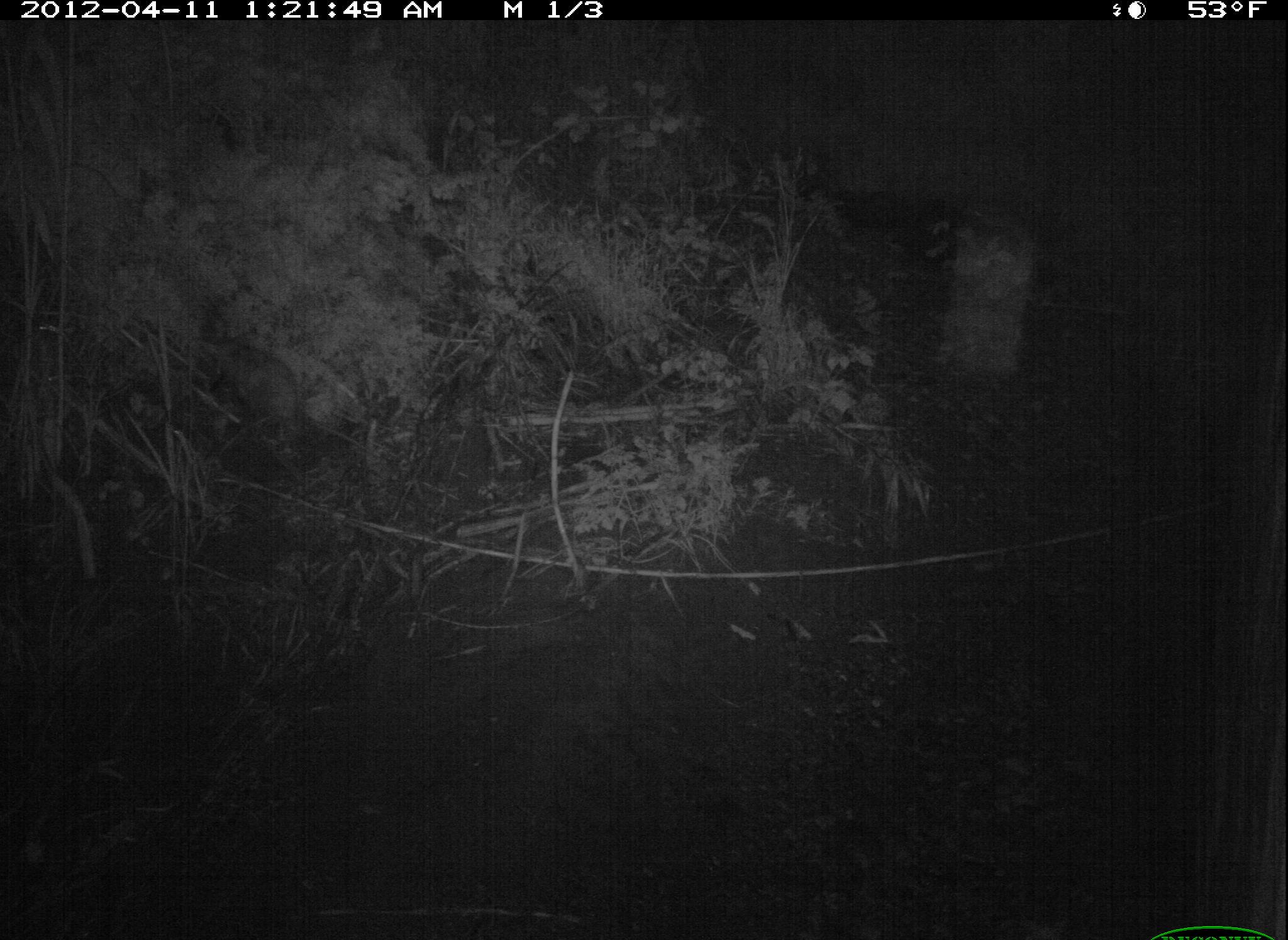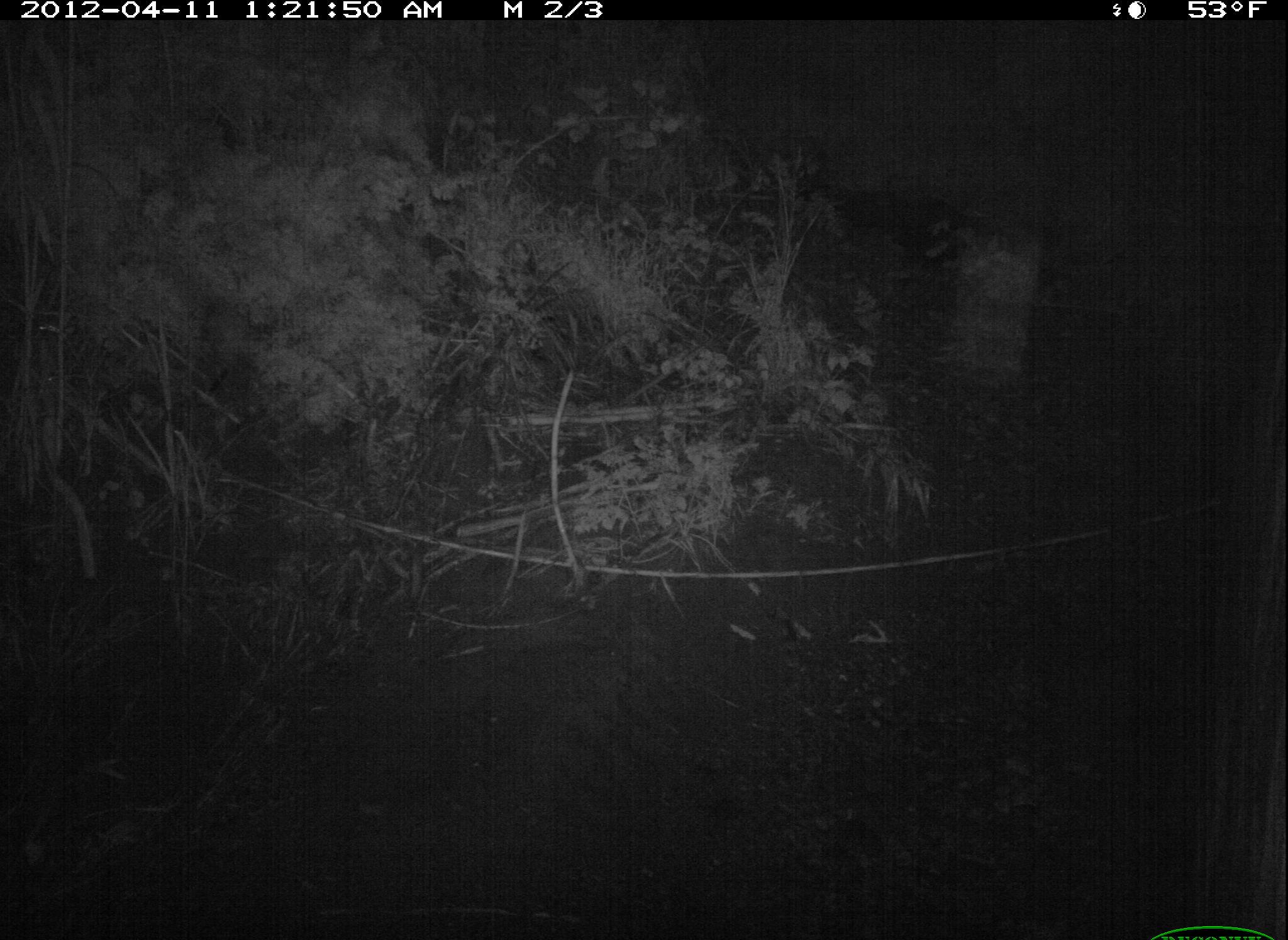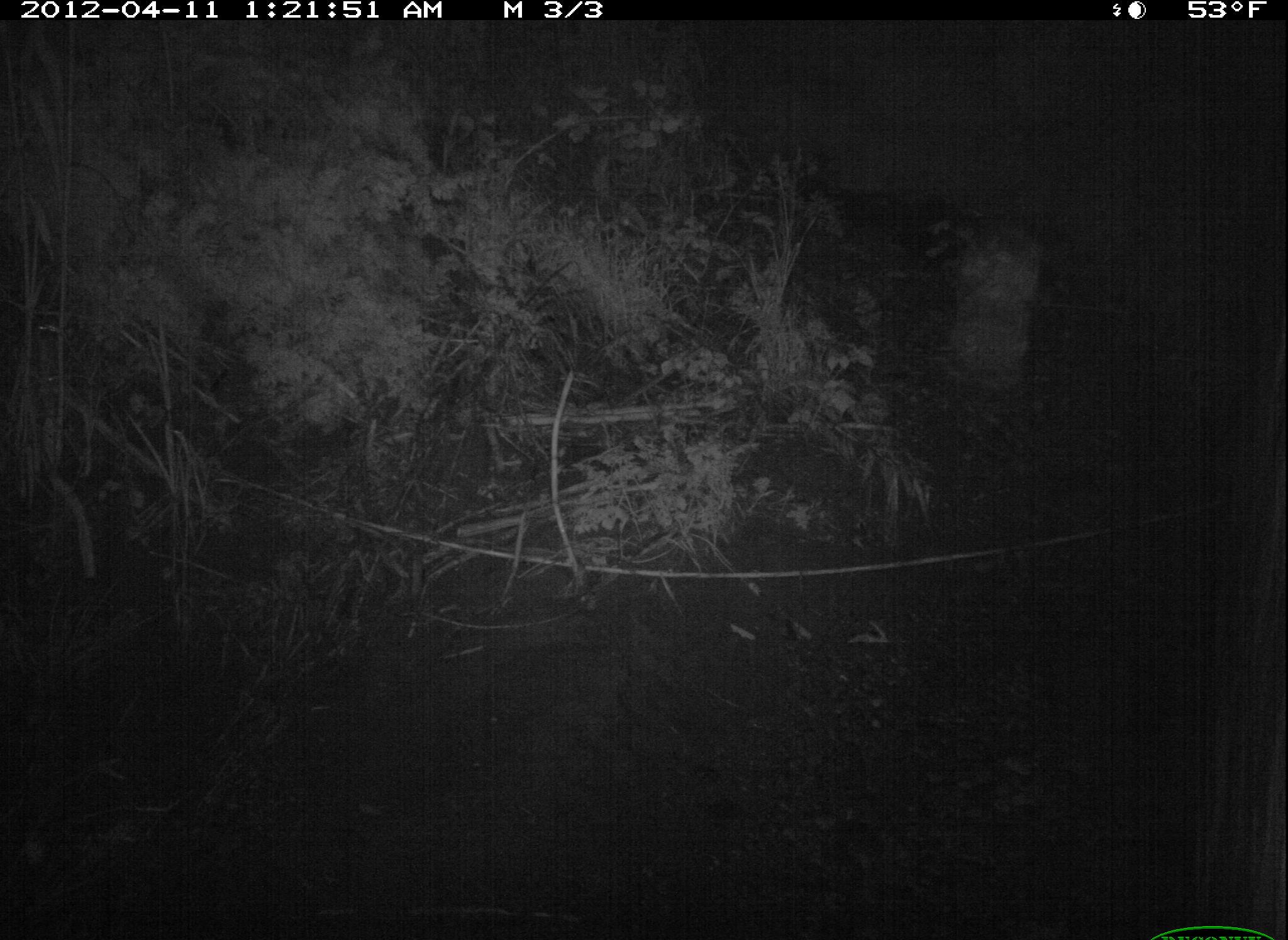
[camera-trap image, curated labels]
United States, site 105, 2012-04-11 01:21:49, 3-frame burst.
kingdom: Animalia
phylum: Chordata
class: Mammalia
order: Didelphimorphia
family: Didelphidae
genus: Didelphis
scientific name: Didelphis virginiana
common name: virginia opossum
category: opossum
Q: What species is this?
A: Opossum (virginia opossum) (Didelphis virginiana).